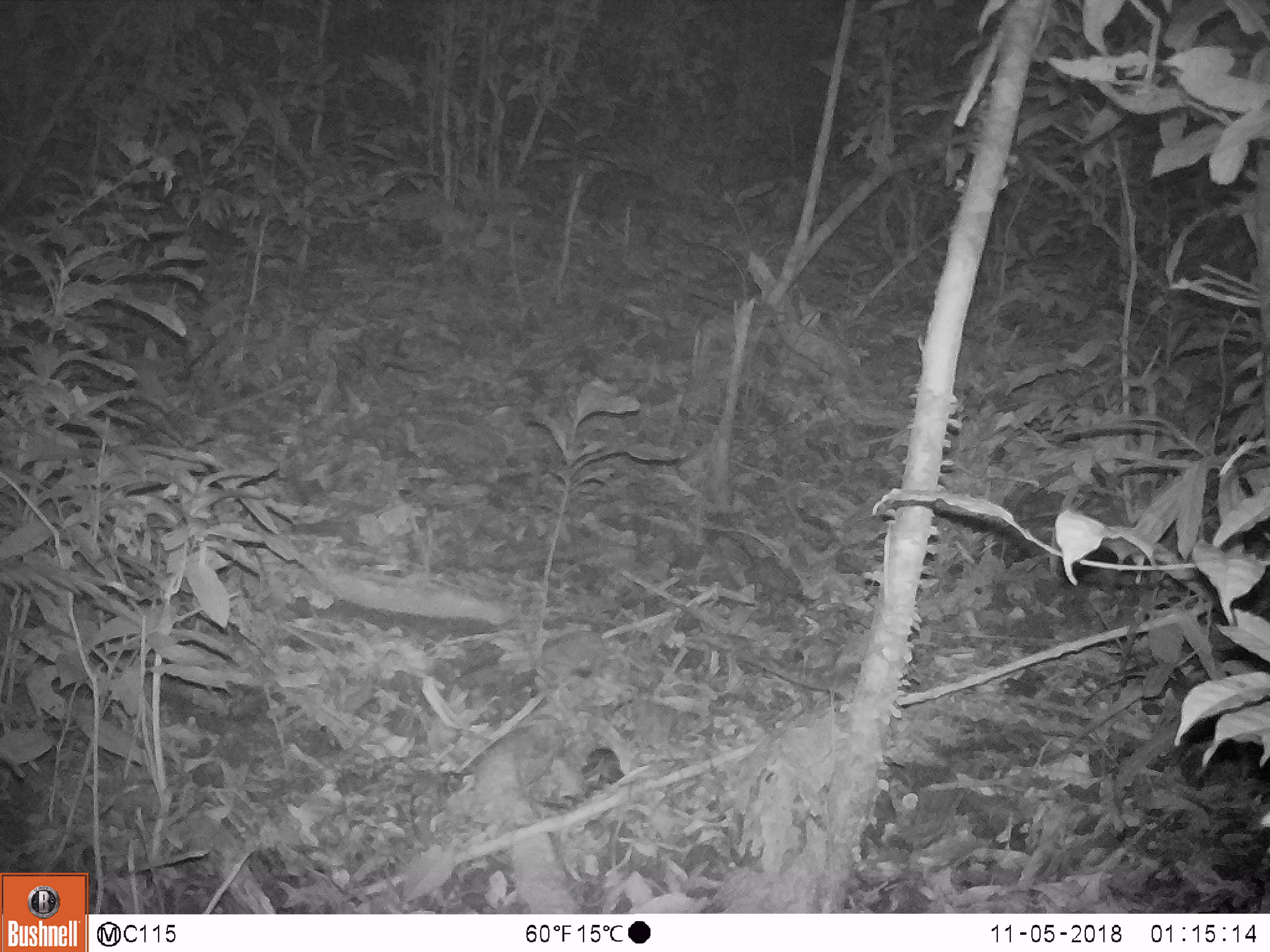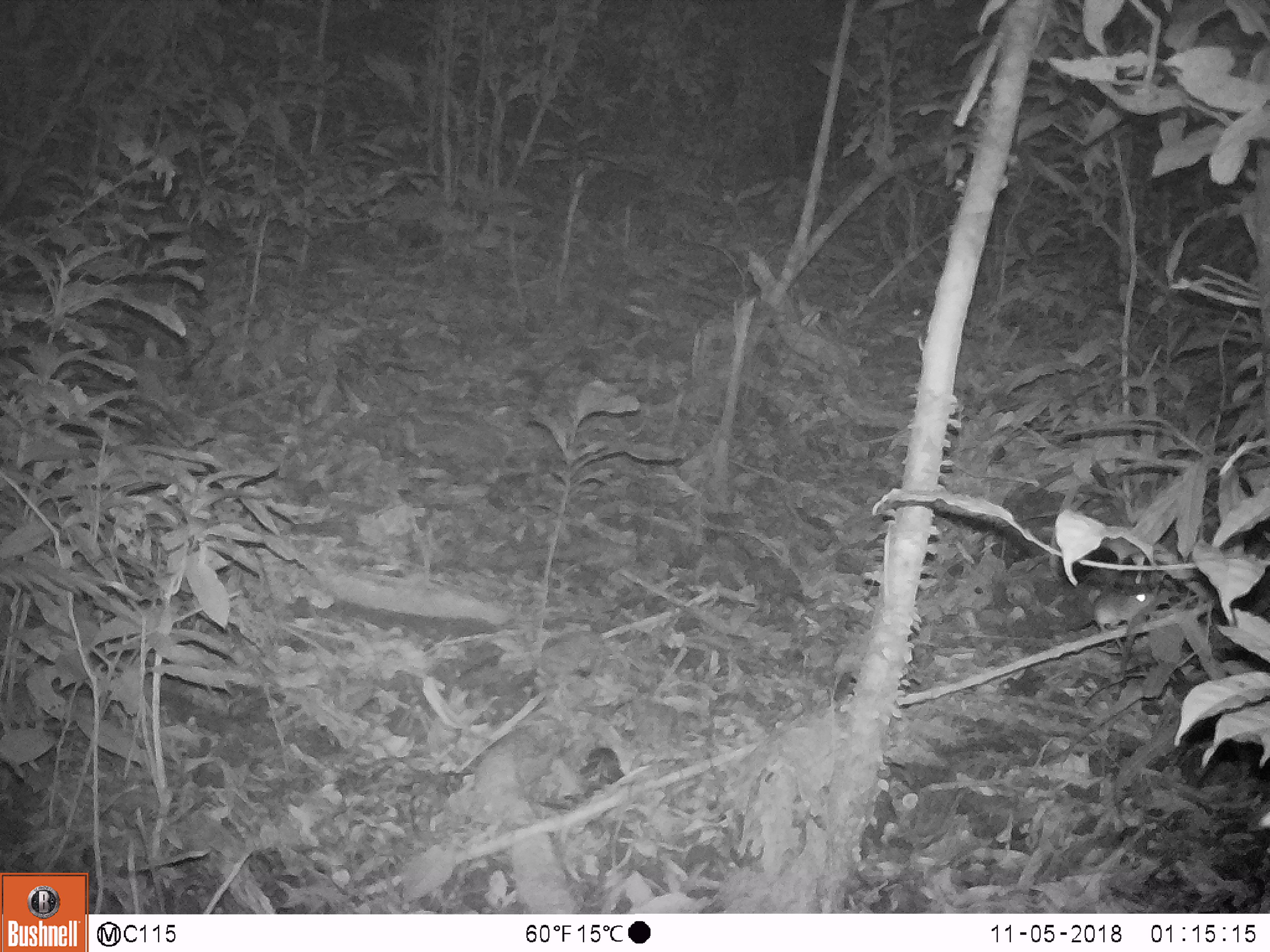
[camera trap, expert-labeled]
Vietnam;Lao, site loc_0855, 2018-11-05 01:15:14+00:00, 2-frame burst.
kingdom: Animalia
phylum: Chordata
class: Mammalia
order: Rodentia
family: Muridae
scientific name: Muridae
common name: old-world mice and rats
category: unidentified murid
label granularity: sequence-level